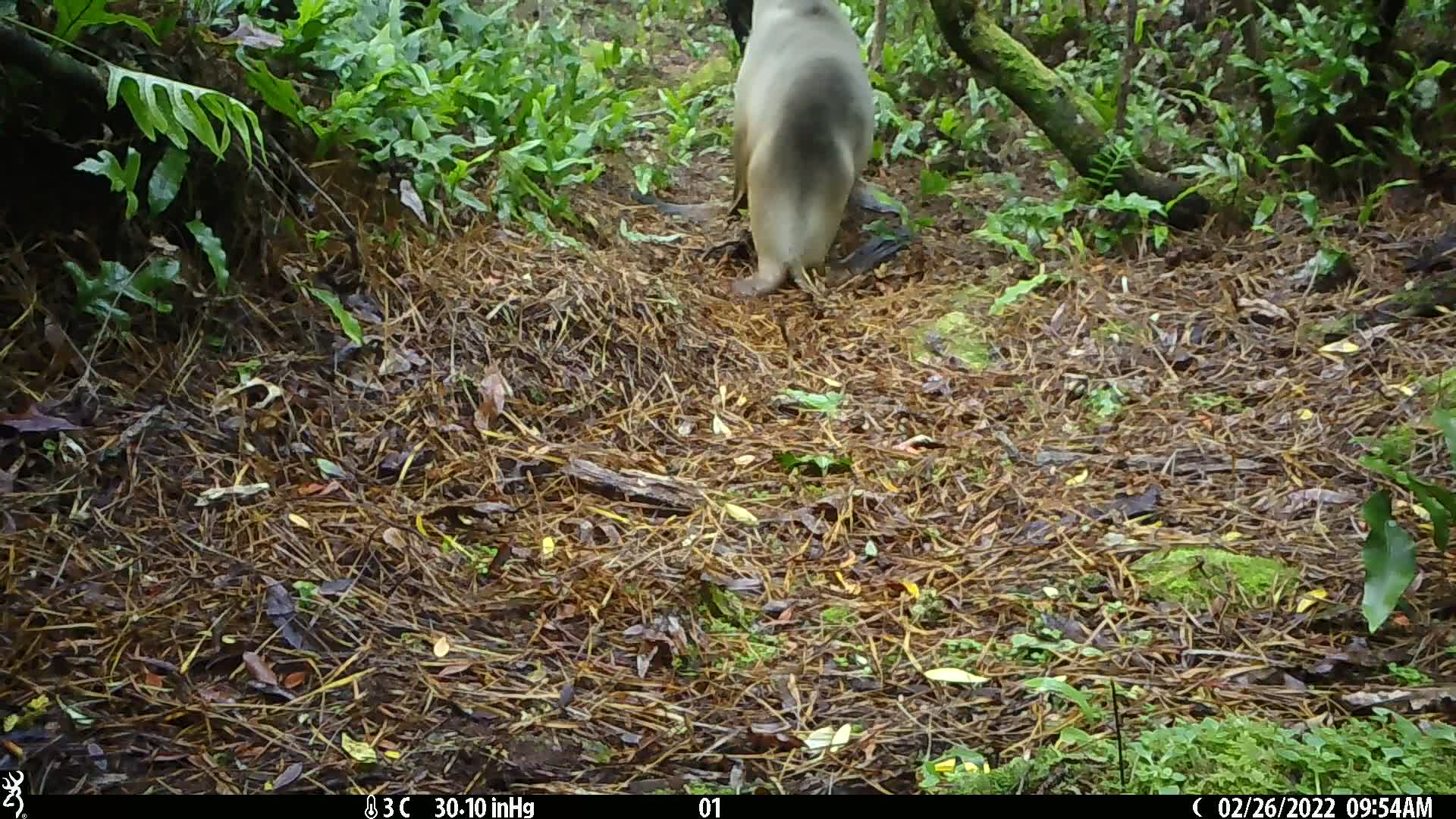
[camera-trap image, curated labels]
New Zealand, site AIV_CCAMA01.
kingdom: Animalia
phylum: Chordata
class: Mammalia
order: Carnivora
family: Otariidae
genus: Phocarctos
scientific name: Phocarctos hookeri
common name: new zealand sea lion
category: sealion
Sealion (new zealand sea lion) (Phocarctos hookeri).